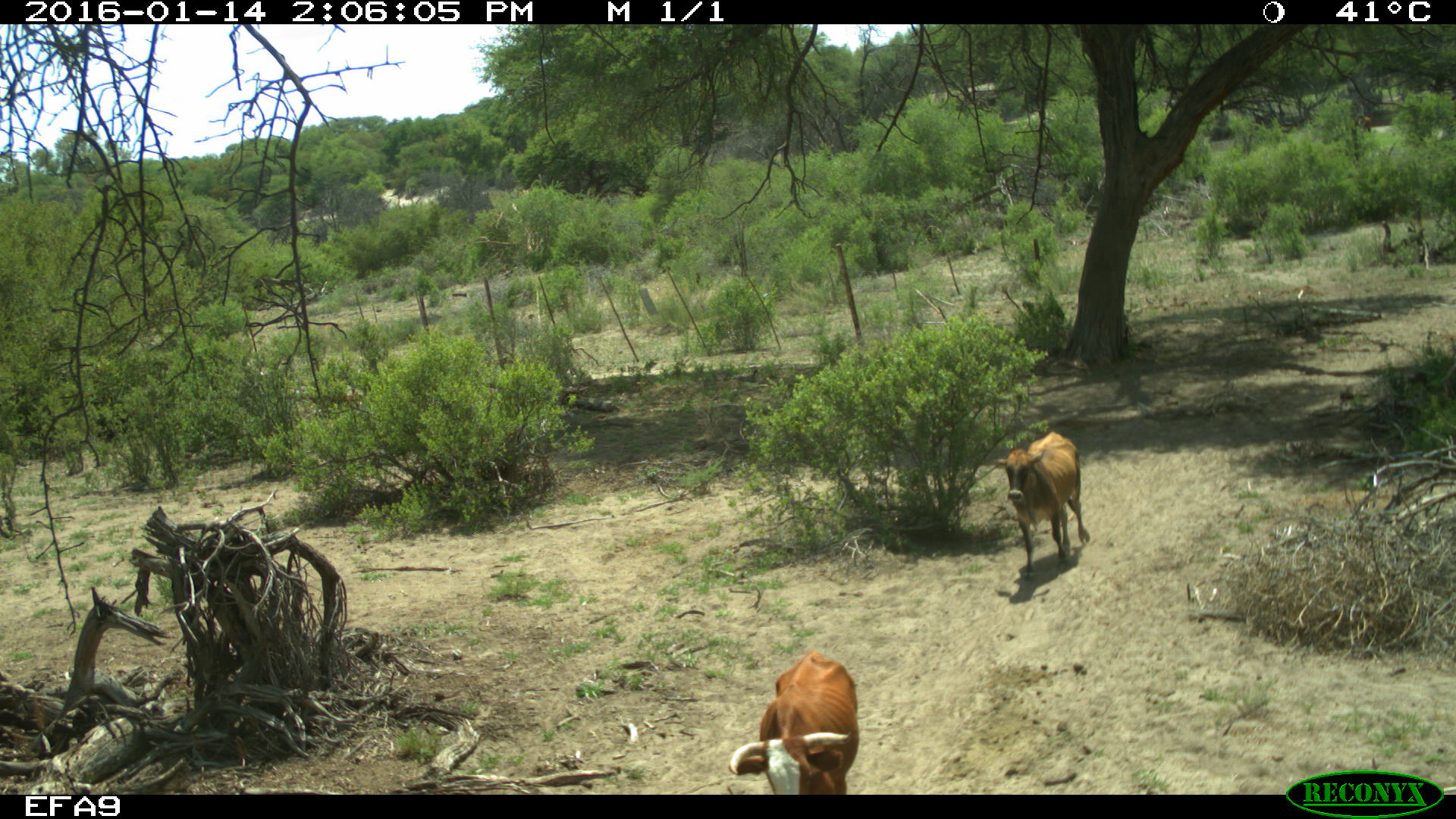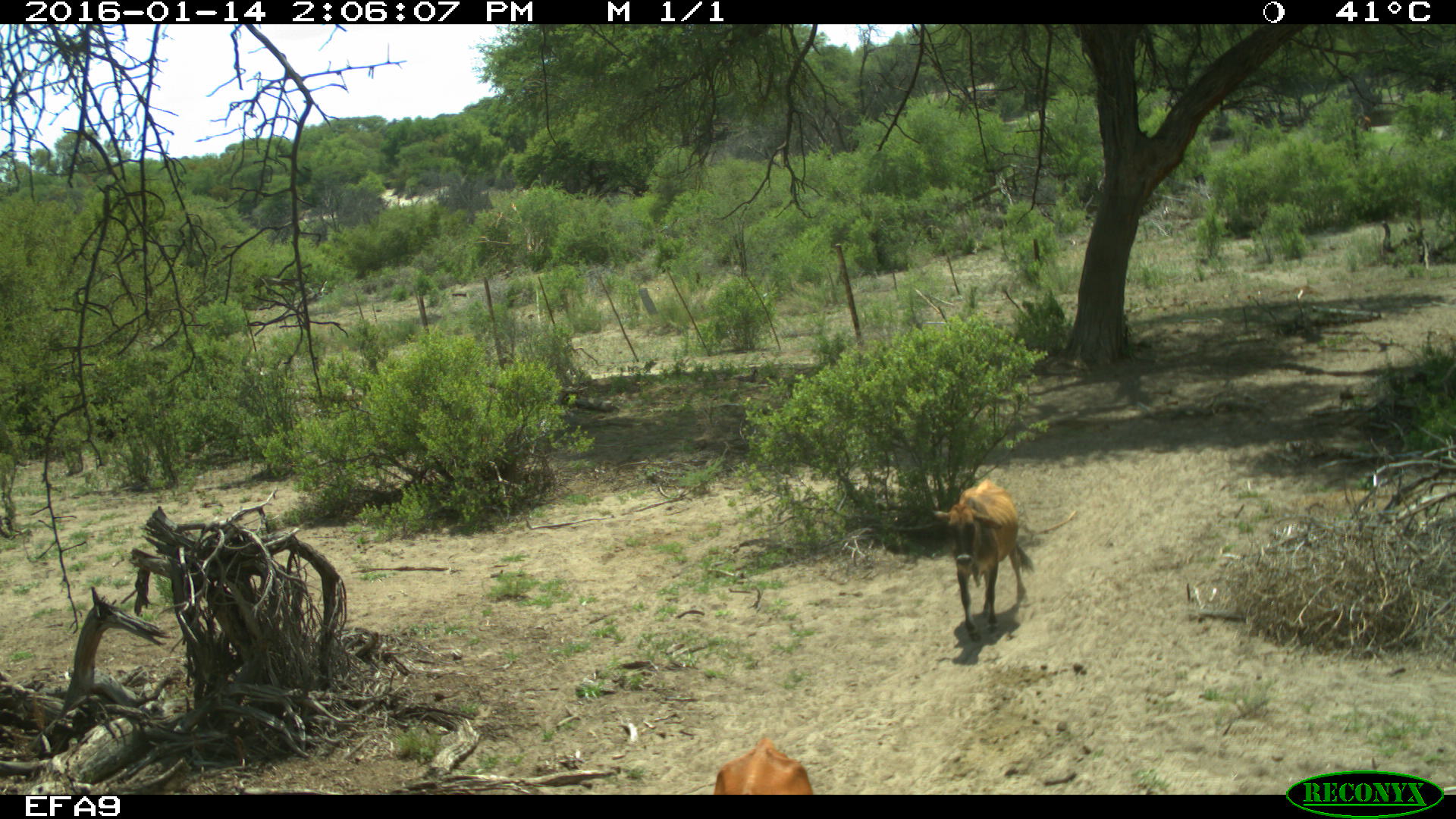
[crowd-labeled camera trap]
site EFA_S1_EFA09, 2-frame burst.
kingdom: Animalia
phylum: Chordata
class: Mammalia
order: Artiodactyla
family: Bovidae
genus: Bos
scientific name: Bos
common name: cattle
Cattle (Bos), count 2. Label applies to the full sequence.